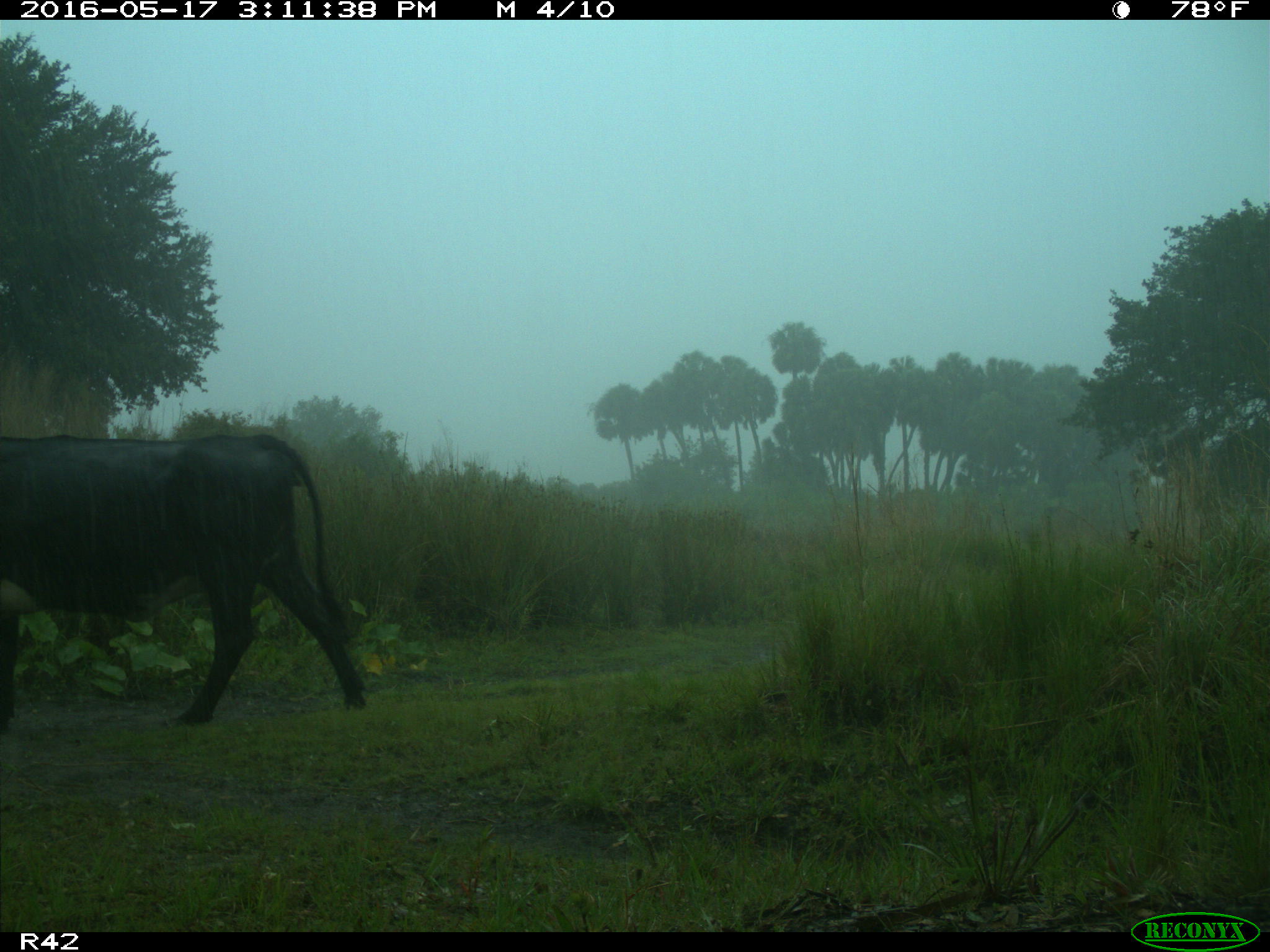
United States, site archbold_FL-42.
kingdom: Animalia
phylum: Chordata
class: Mammalia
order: Artiodactyla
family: Bovidae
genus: Bos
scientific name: Bos taurus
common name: domestic cow